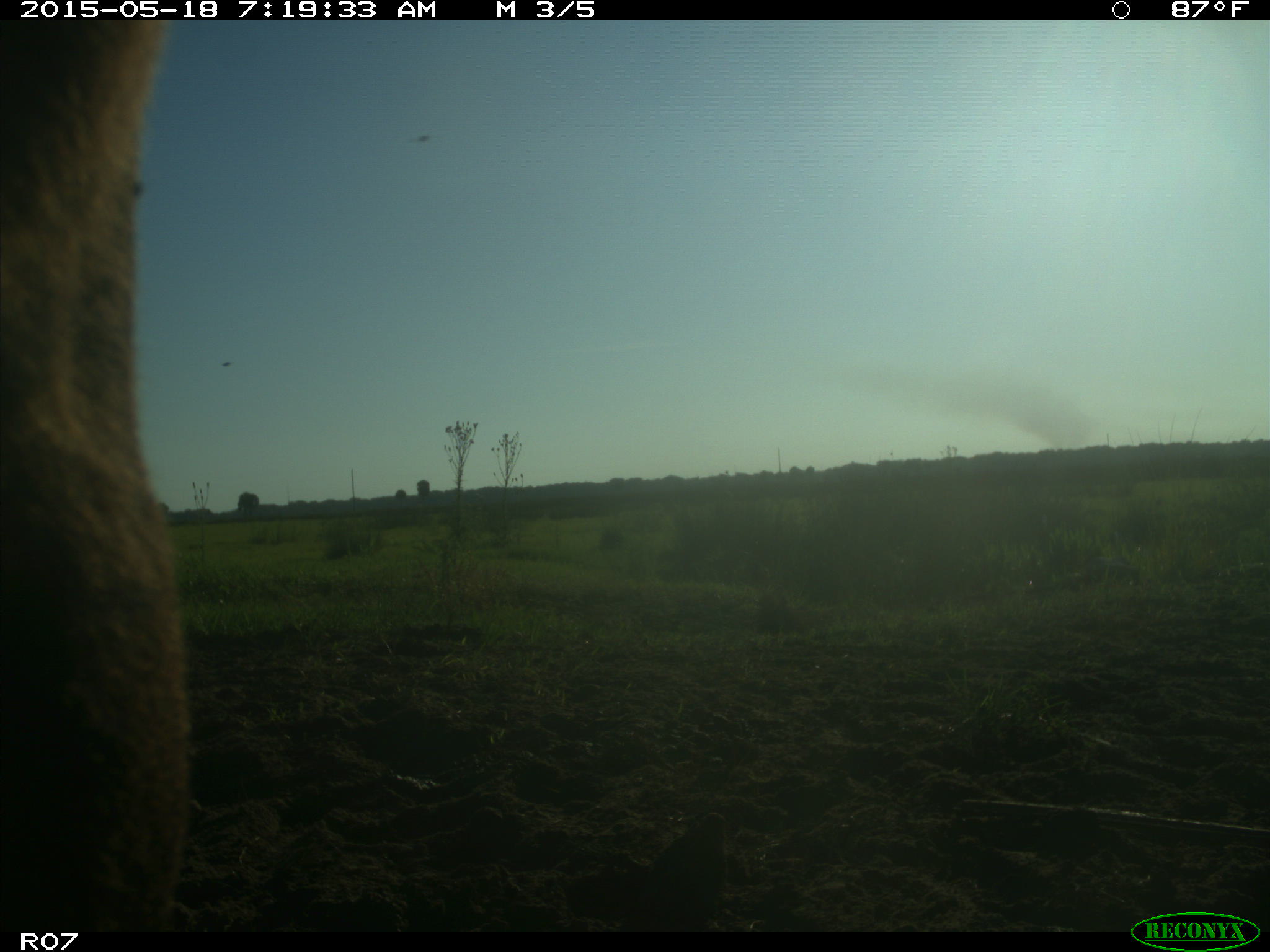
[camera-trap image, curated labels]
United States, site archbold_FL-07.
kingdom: Animalia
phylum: Chordata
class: Mammalia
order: Artiodactyla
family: Bovidae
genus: Bos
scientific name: Bos taurus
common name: domestic cow